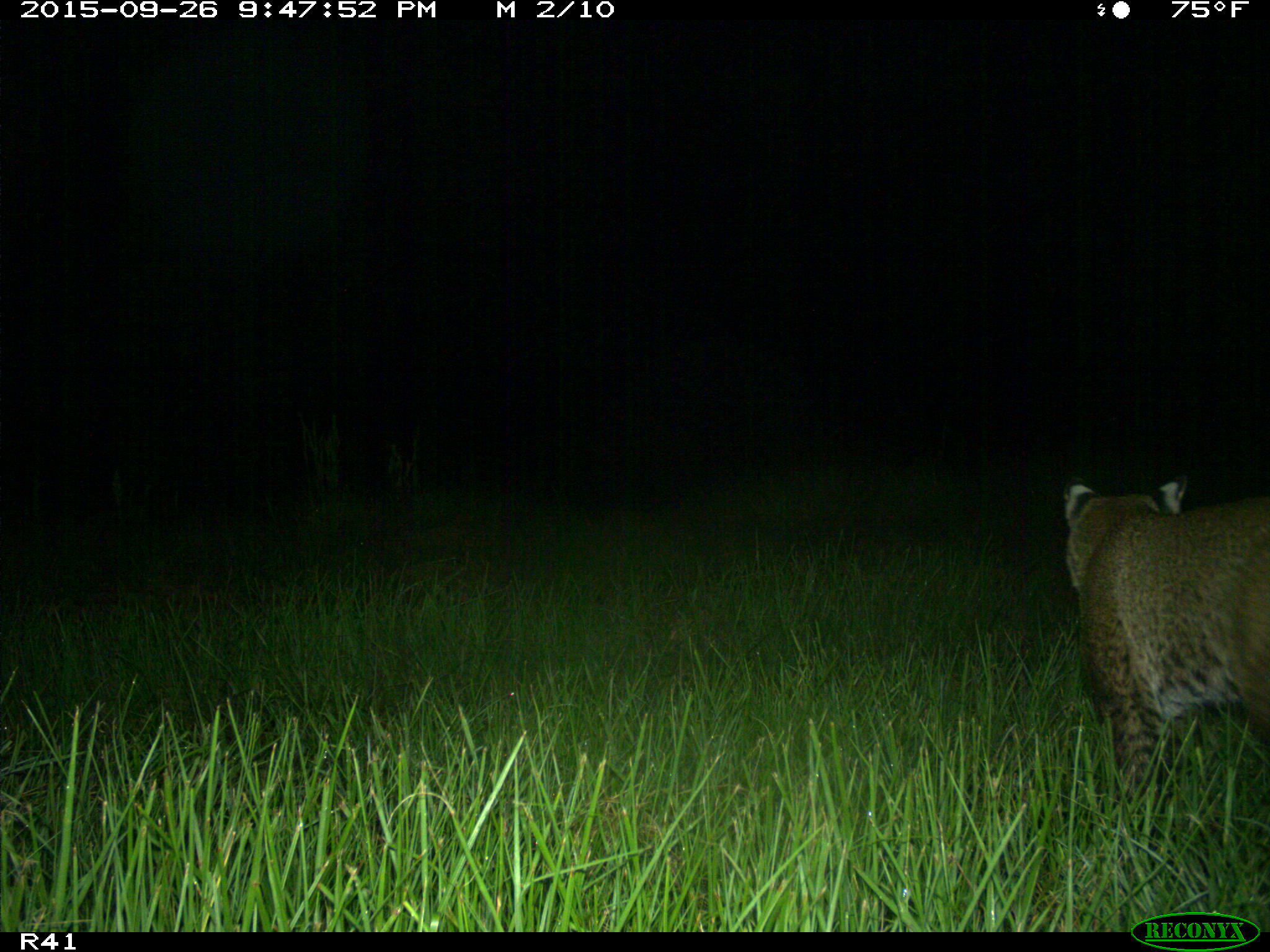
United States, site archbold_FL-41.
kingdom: Animalia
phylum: Chordata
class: Mammalia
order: Carnivora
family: Felidae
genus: Lynx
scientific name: Lynx rufus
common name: bobcat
Lynx rufus (bobcat).